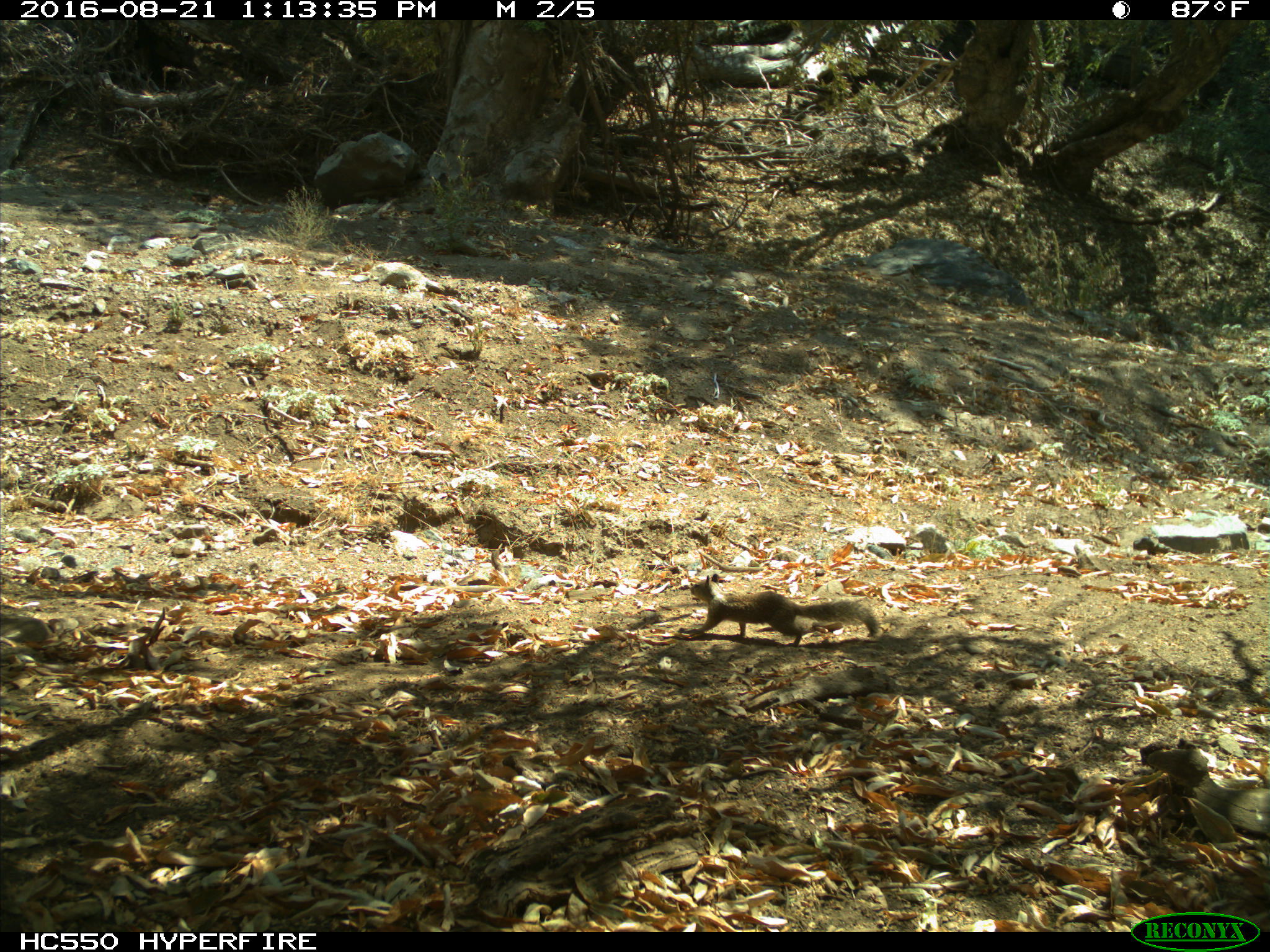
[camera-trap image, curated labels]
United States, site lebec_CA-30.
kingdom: Animalia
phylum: Chordata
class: Mammalia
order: Rodentia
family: Sciuridae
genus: Otospermophilus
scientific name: Otospermophilus beecheyi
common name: california ground squirrel